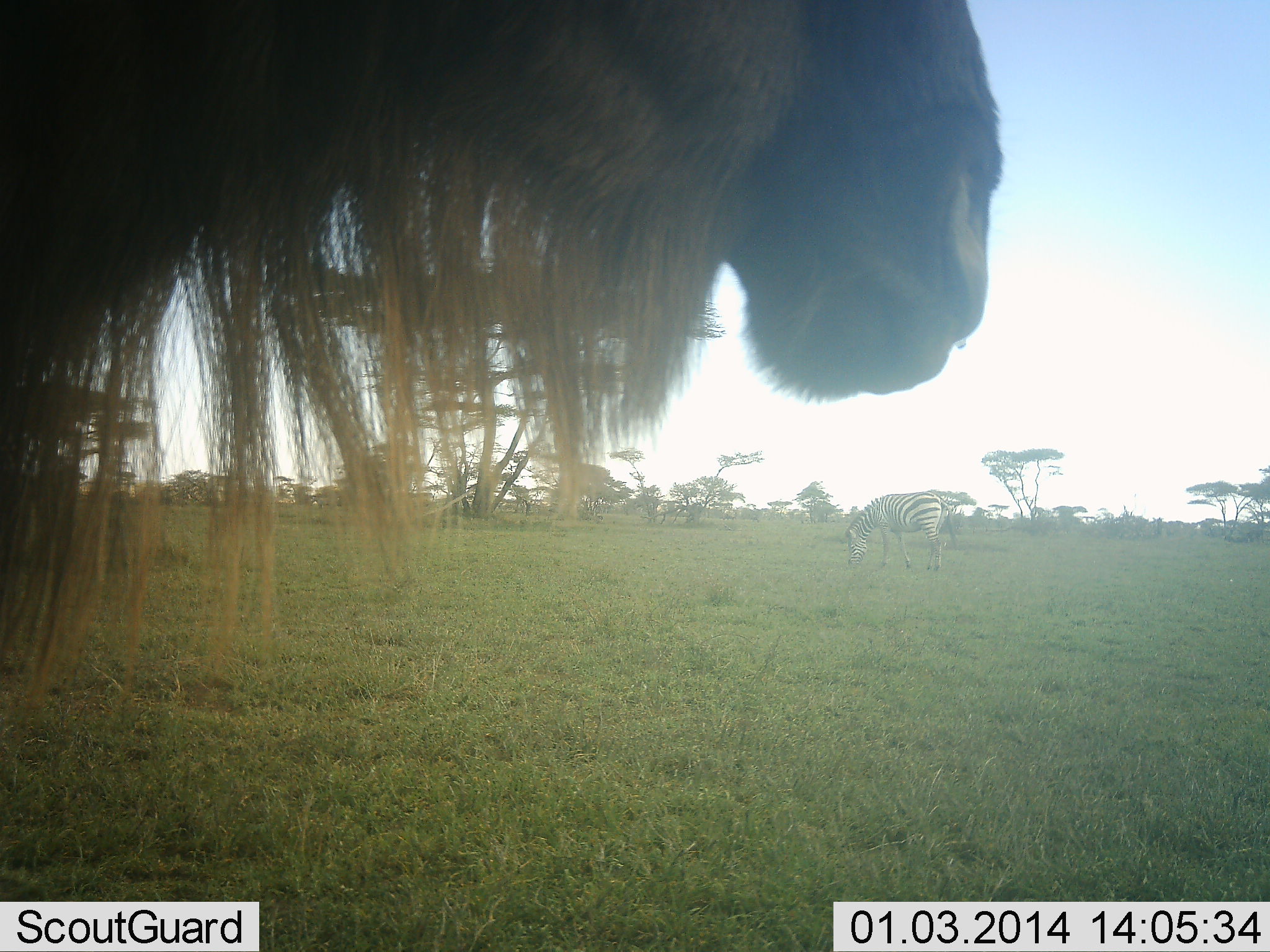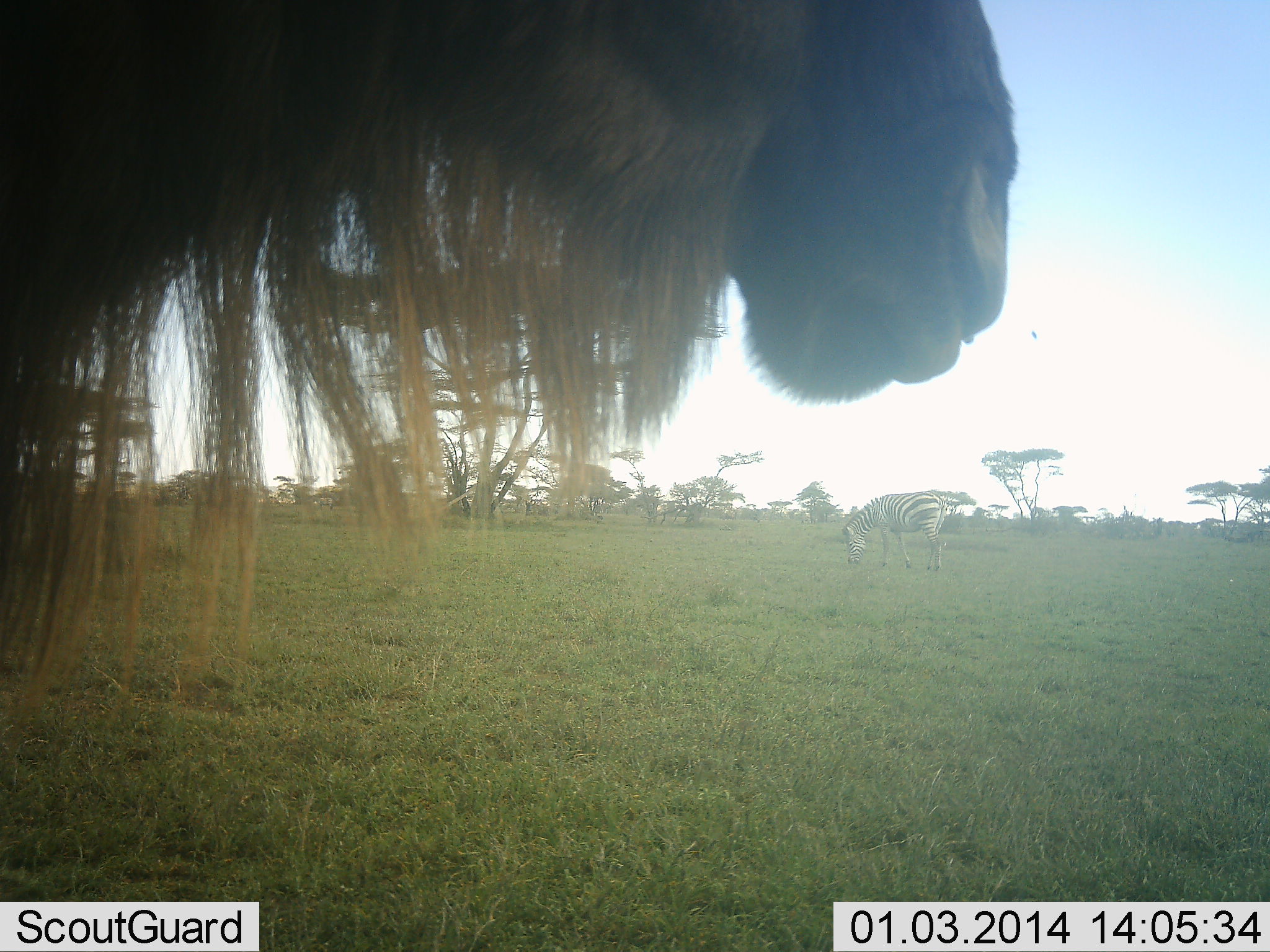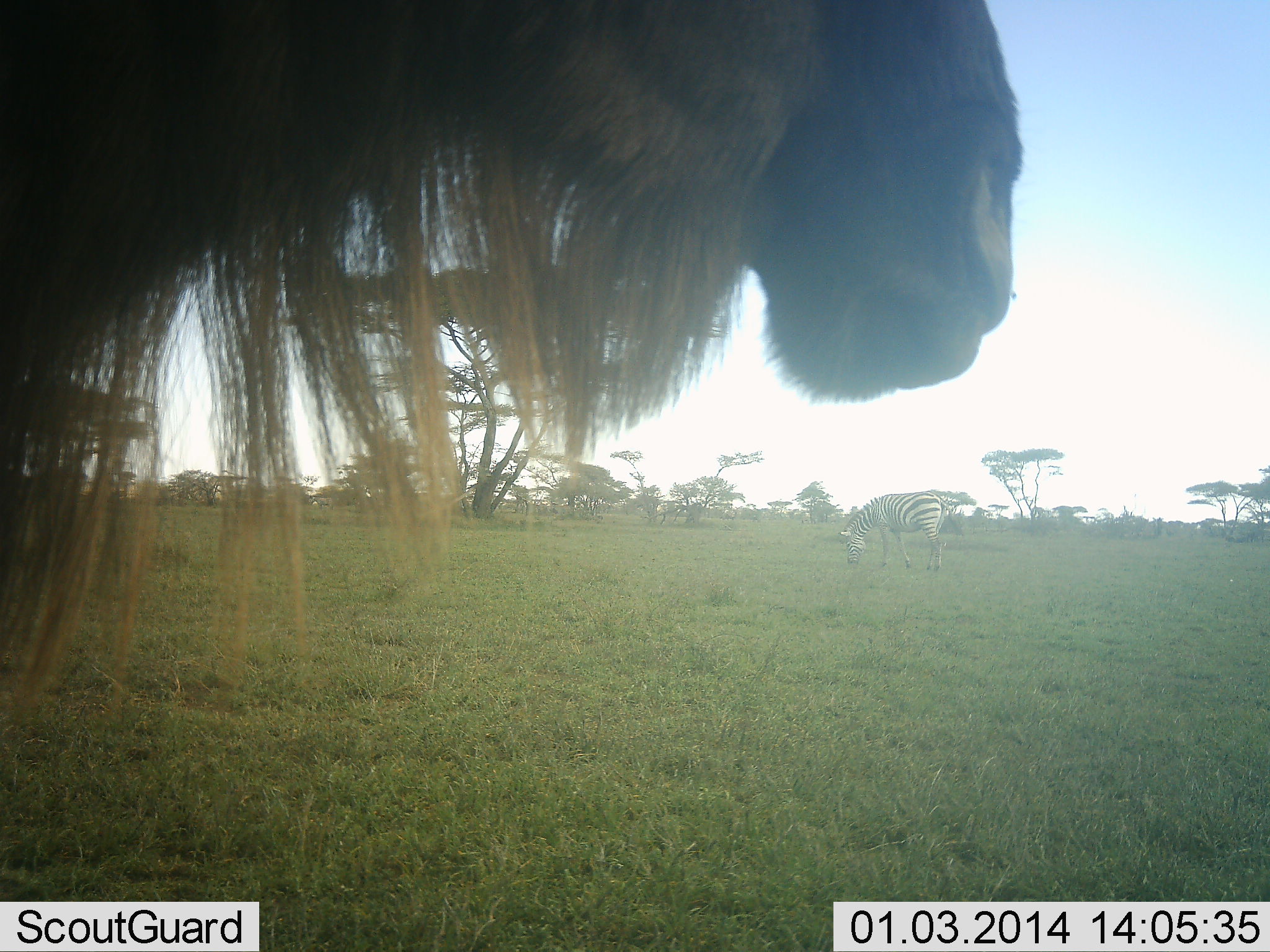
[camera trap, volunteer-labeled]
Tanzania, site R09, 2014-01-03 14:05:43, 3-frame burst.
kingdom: Animalia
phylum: Chordata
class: Mammalia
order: Artiodactyla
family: Bovidae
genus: Connochaetes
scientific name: Connochaetes taurinus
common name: blue wildebeest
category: wildebeest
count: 1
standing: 80%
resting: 0%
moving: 0%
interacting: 0%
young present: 0%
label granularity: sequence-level